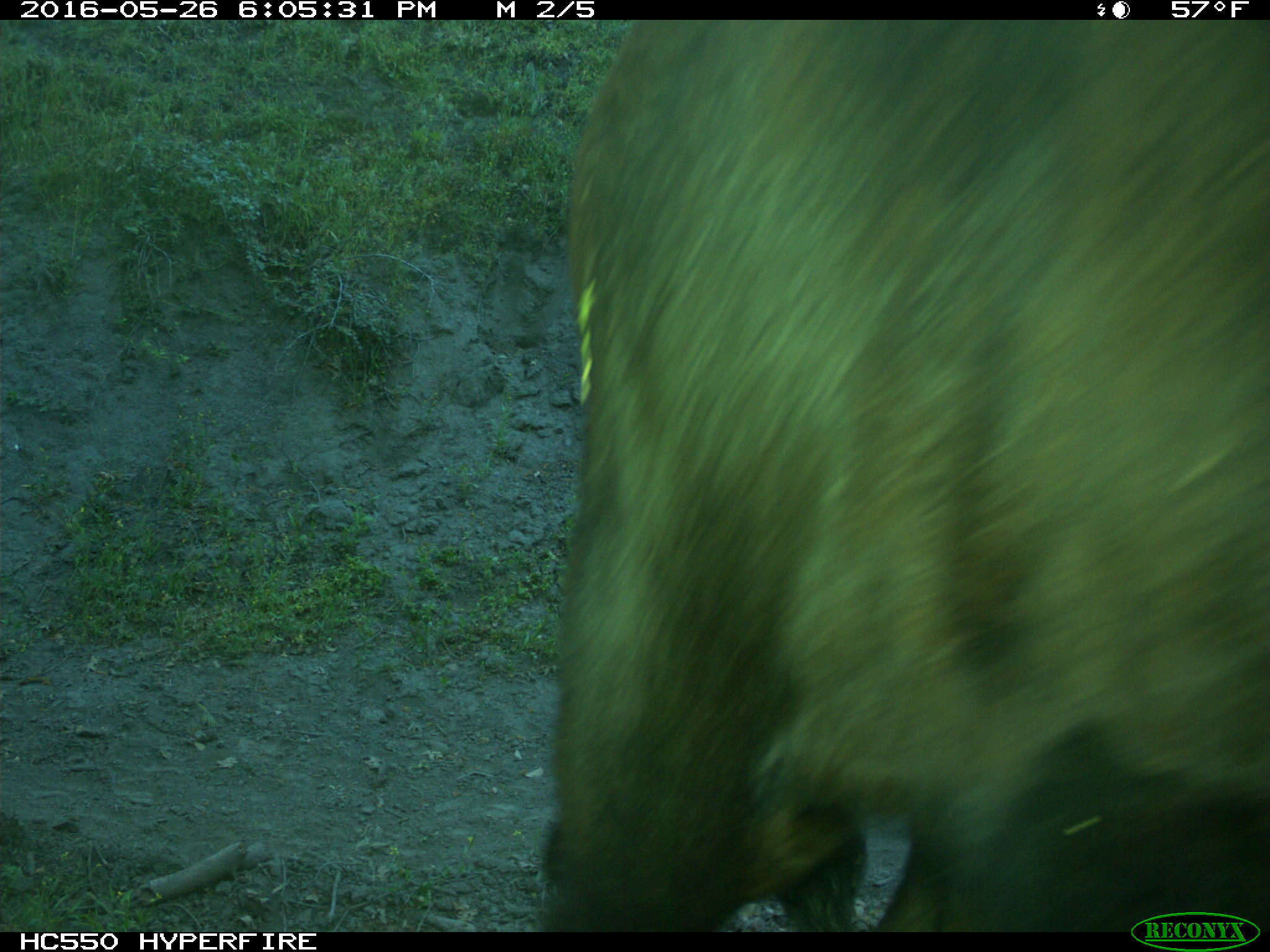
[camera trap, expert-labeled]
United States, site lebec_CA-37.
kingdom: Animalia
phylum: Chordata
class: Mammalia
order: Artiodactyla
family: Bovidae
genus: Bos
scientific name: Bos taurus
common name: domestic cow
Bos taurus (domestic cow).